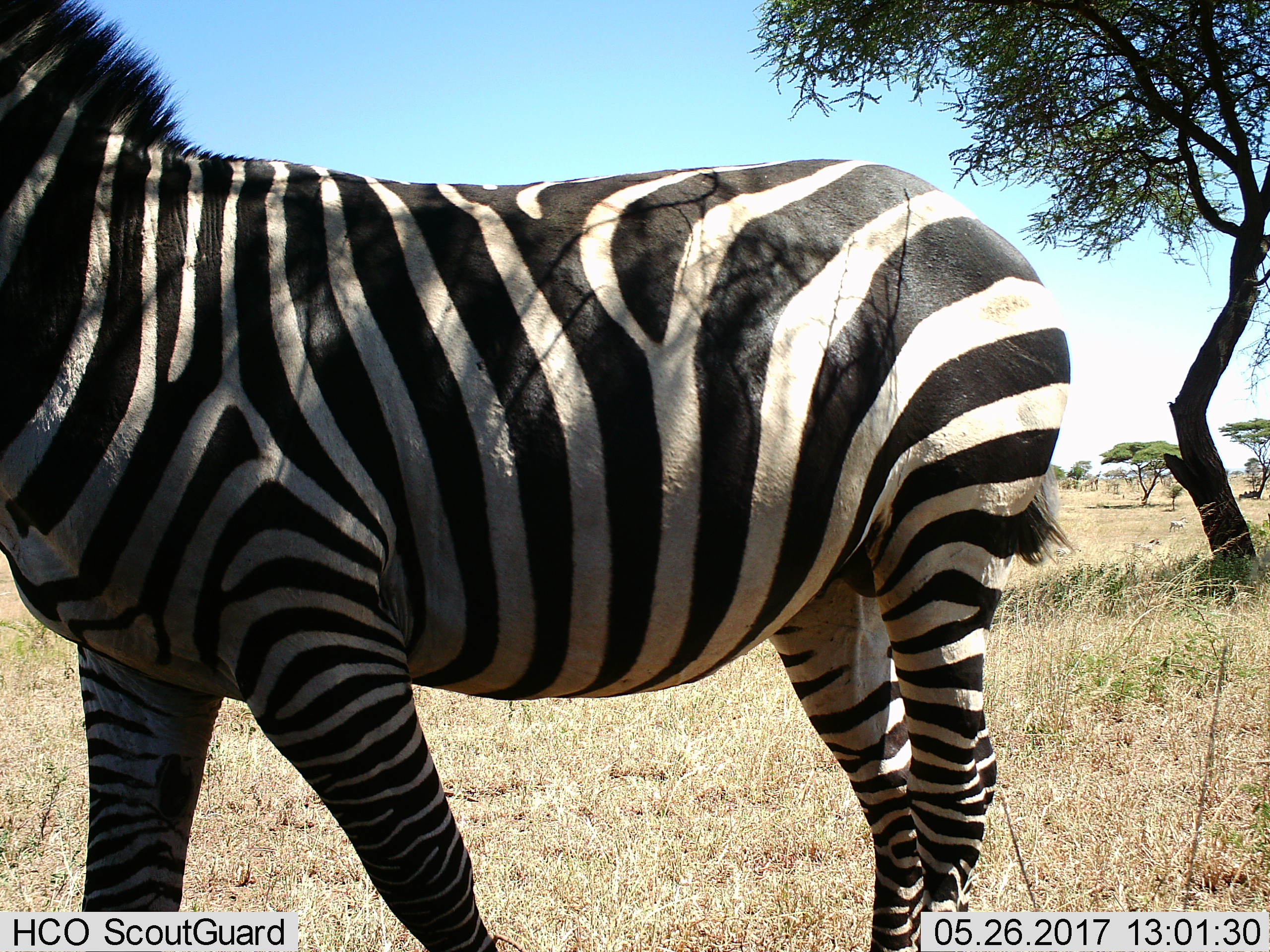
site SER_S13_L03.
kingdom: Animalia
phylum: Chordata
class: Mammalia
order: Perissodactyla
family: Equidae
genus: Equus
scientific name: Equus quagga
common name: plains zebra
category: zebraplains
Zebraplains (plains zebra) (Equus quagga), count 1. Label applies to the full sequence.